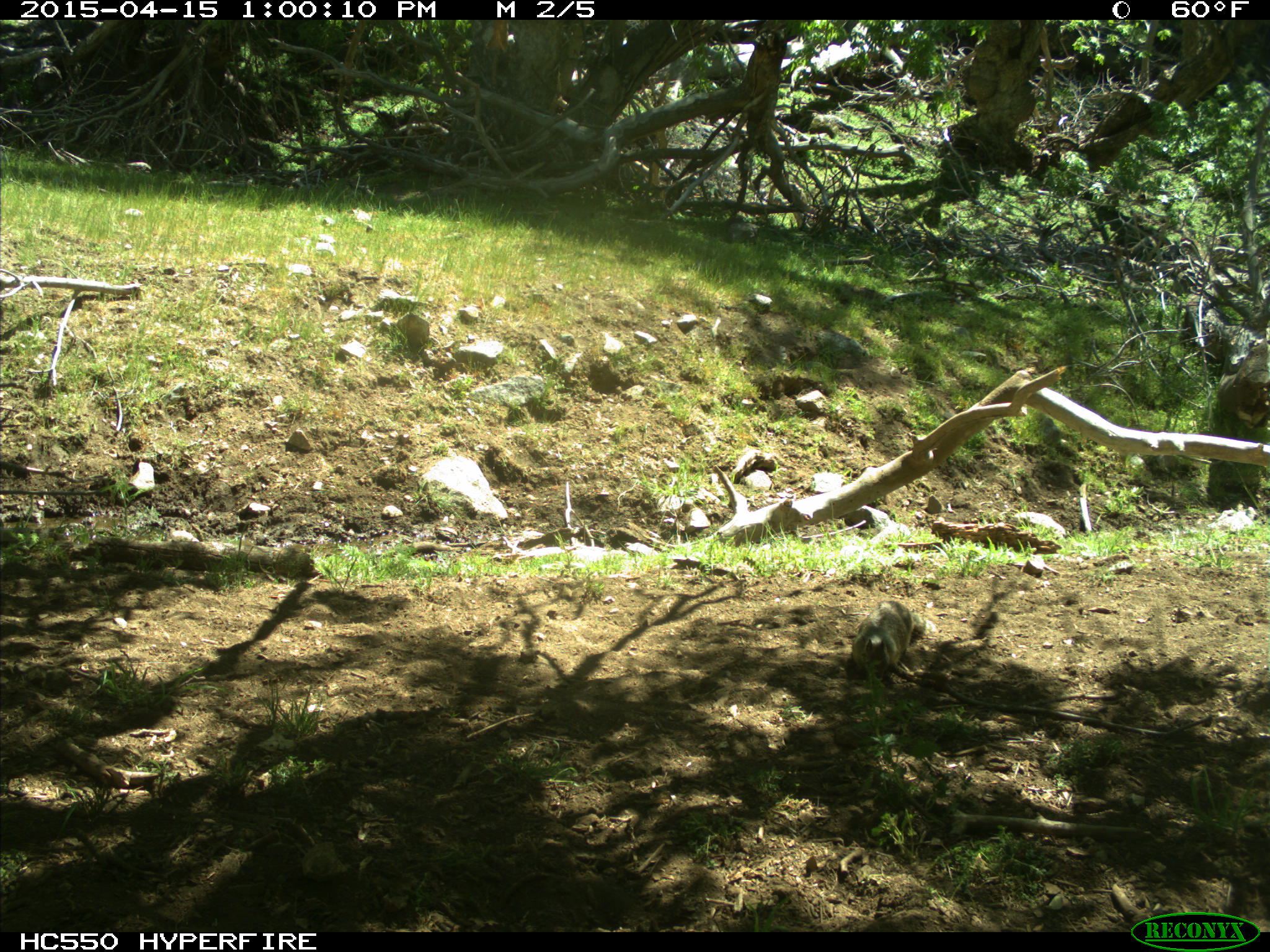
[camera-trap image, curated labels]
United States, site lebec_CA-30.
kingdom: Animalia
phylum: Chordata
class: Mammalia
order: Rodentia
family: Sciuridae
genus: Otospermophilus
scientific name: Otospermophilus beecheyi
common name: california ground squirrel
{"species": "Otospermophilus beecheyi (california ground squirrel)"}